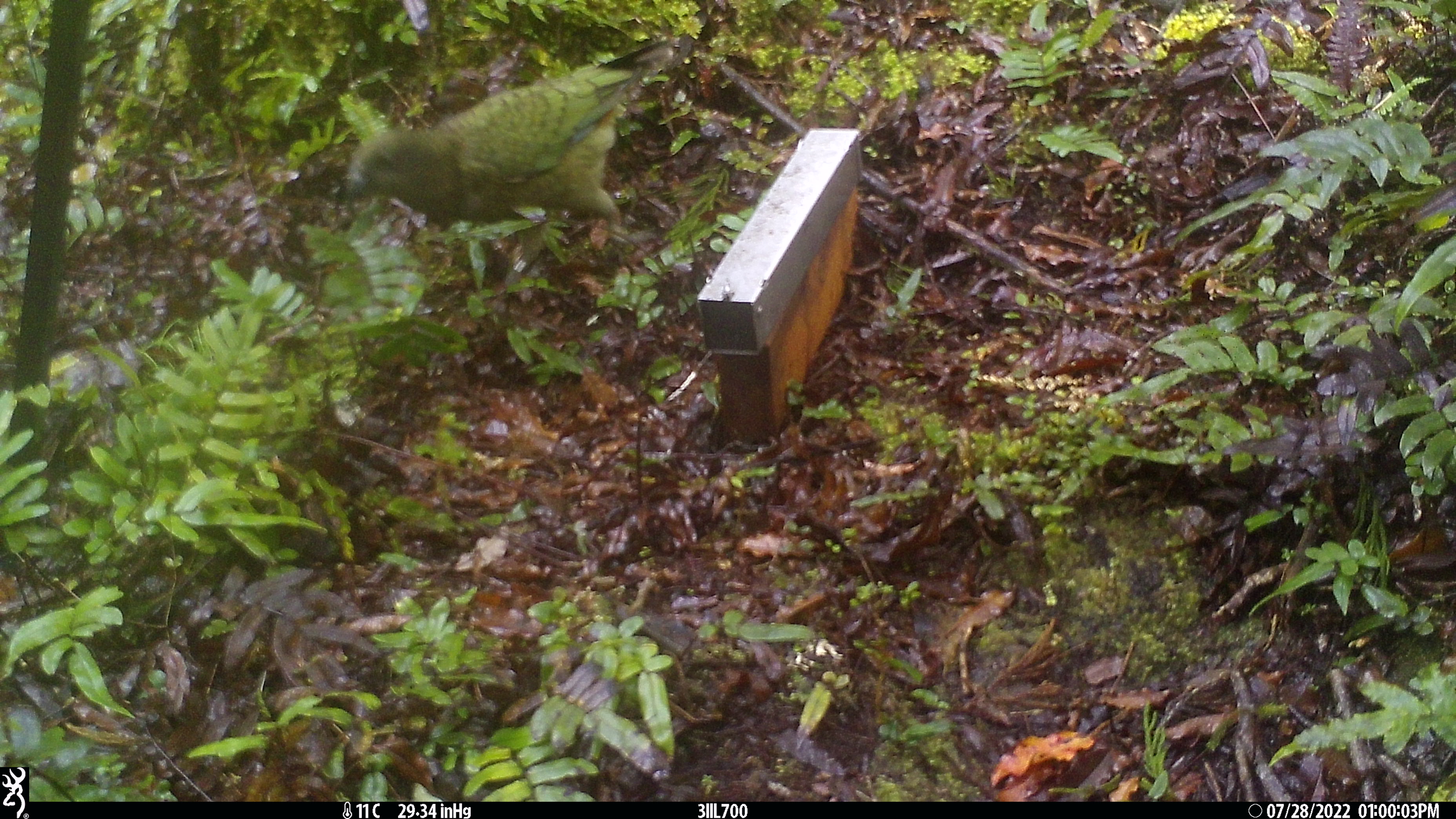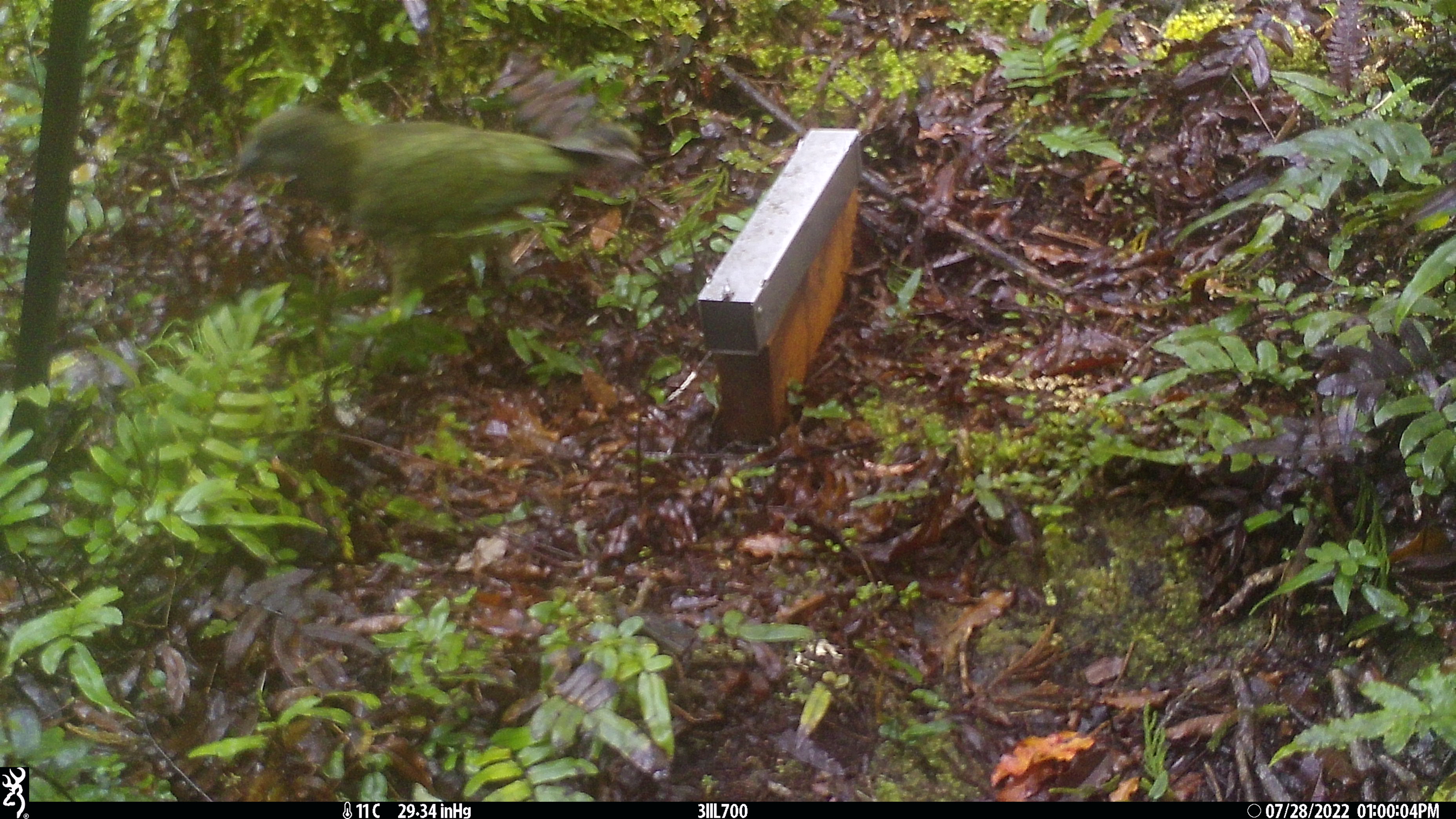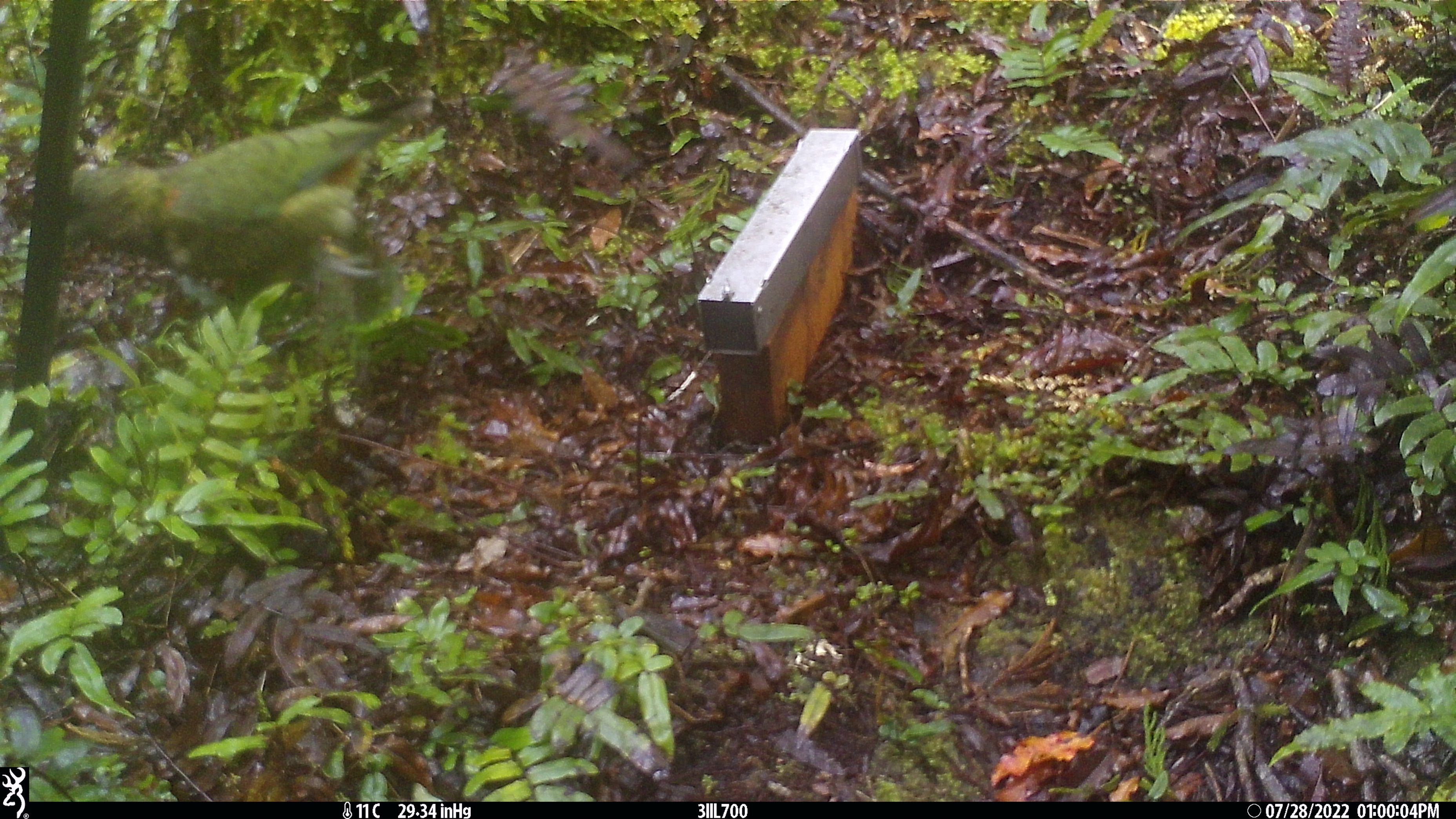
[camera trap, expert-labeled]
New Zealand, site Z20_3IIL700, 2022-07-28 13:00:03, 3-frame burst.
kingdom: Animalia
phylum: Chordata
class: Aves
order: Psittaciformes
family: Strigopidae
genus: Nestor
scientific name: Nestor notabilis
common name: kea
Kea (Nestor notabilis).